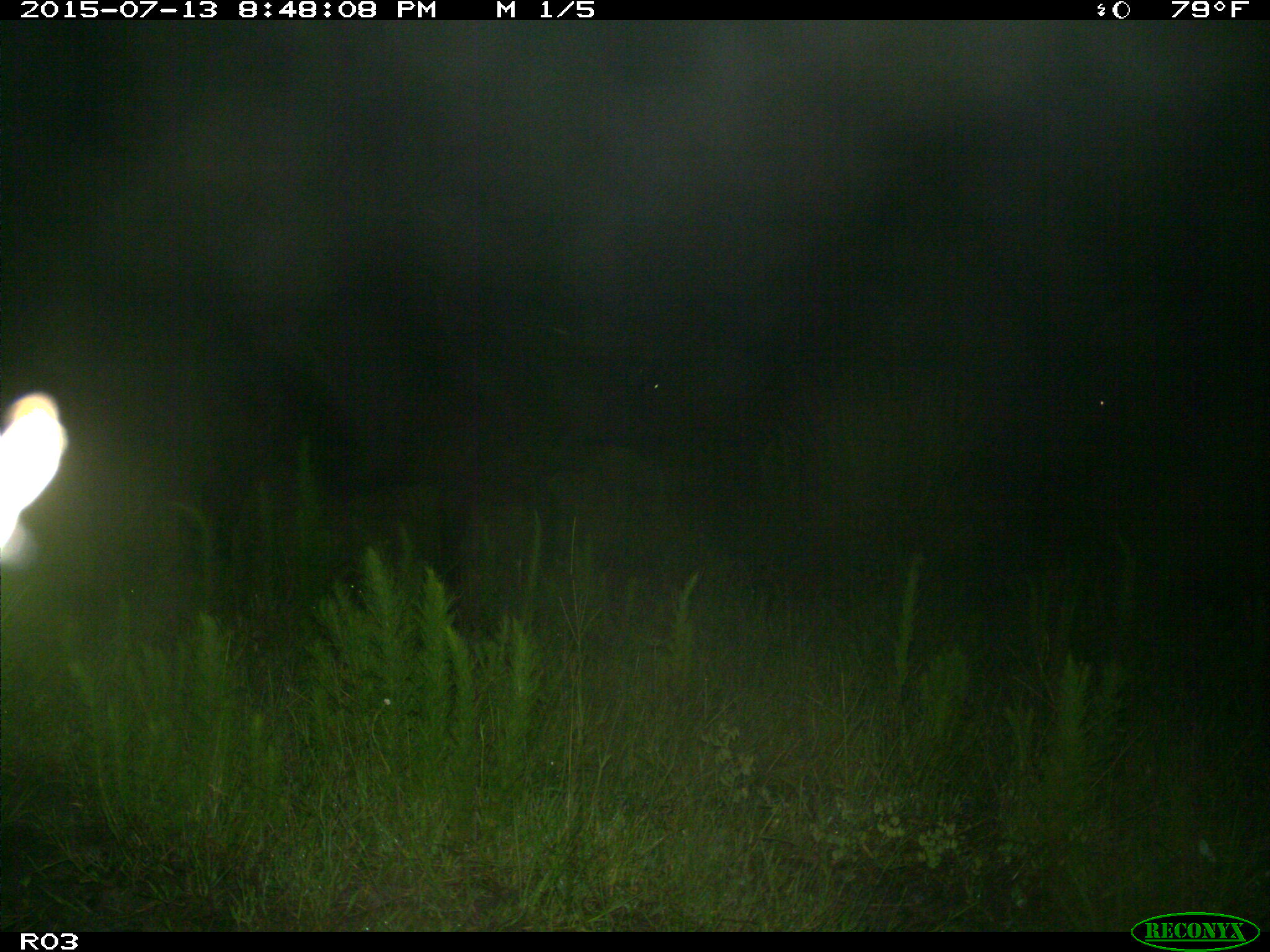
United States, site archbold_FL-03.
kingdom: Animalia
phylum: Chordata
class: Mammalia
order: Artiodactyla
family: Bovidae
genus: Bos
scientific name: Bos taurus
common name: domestic cow